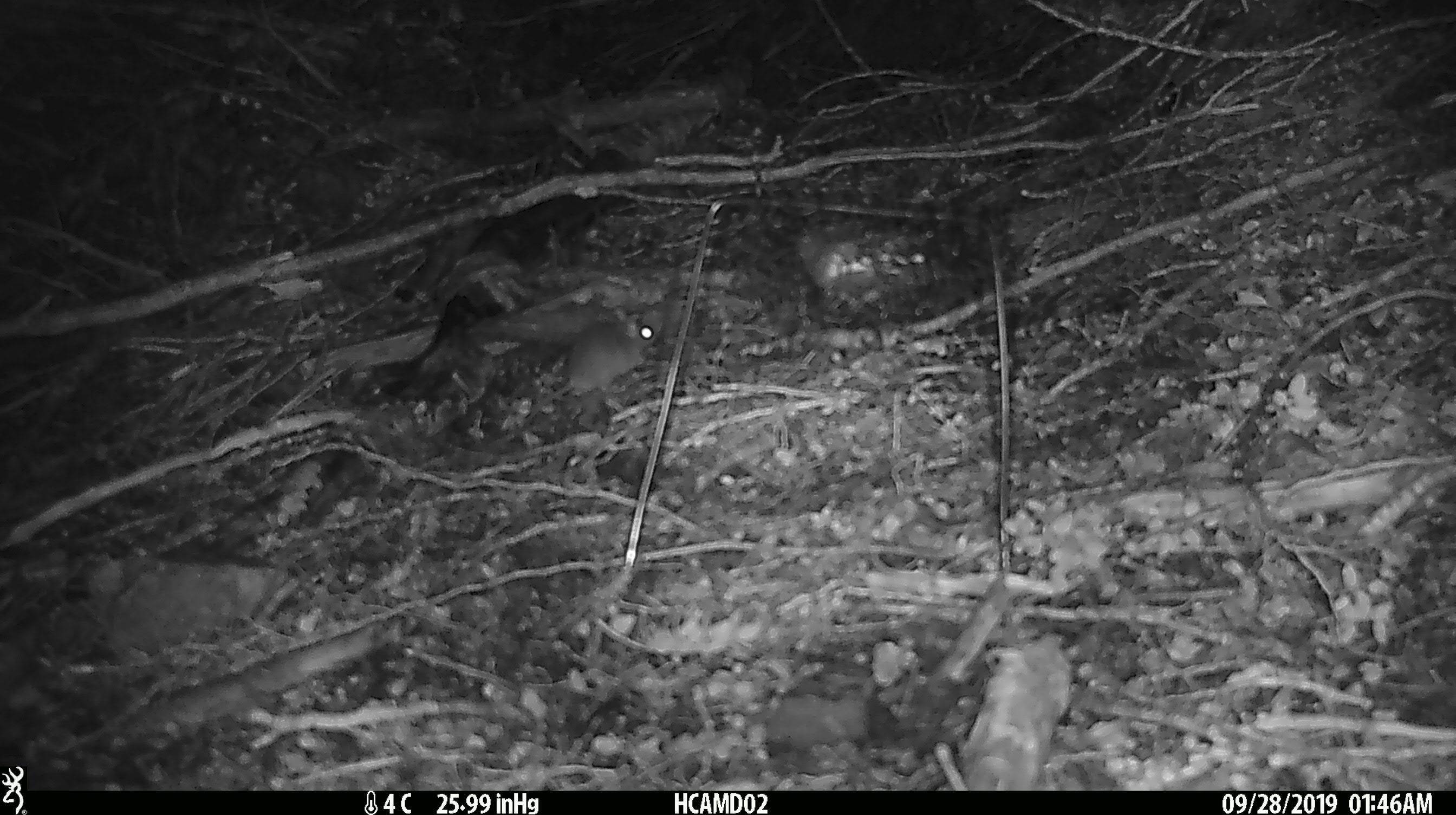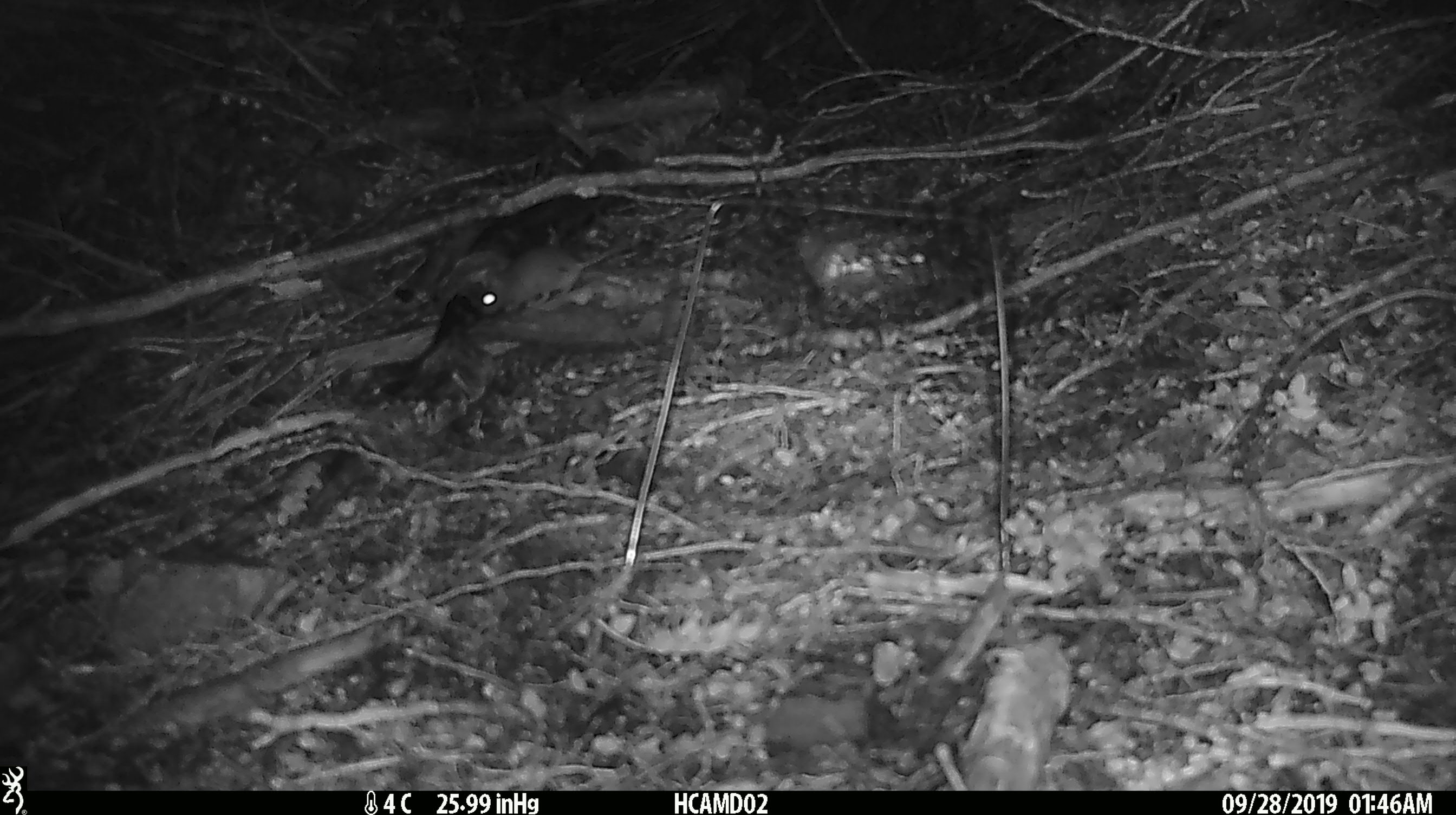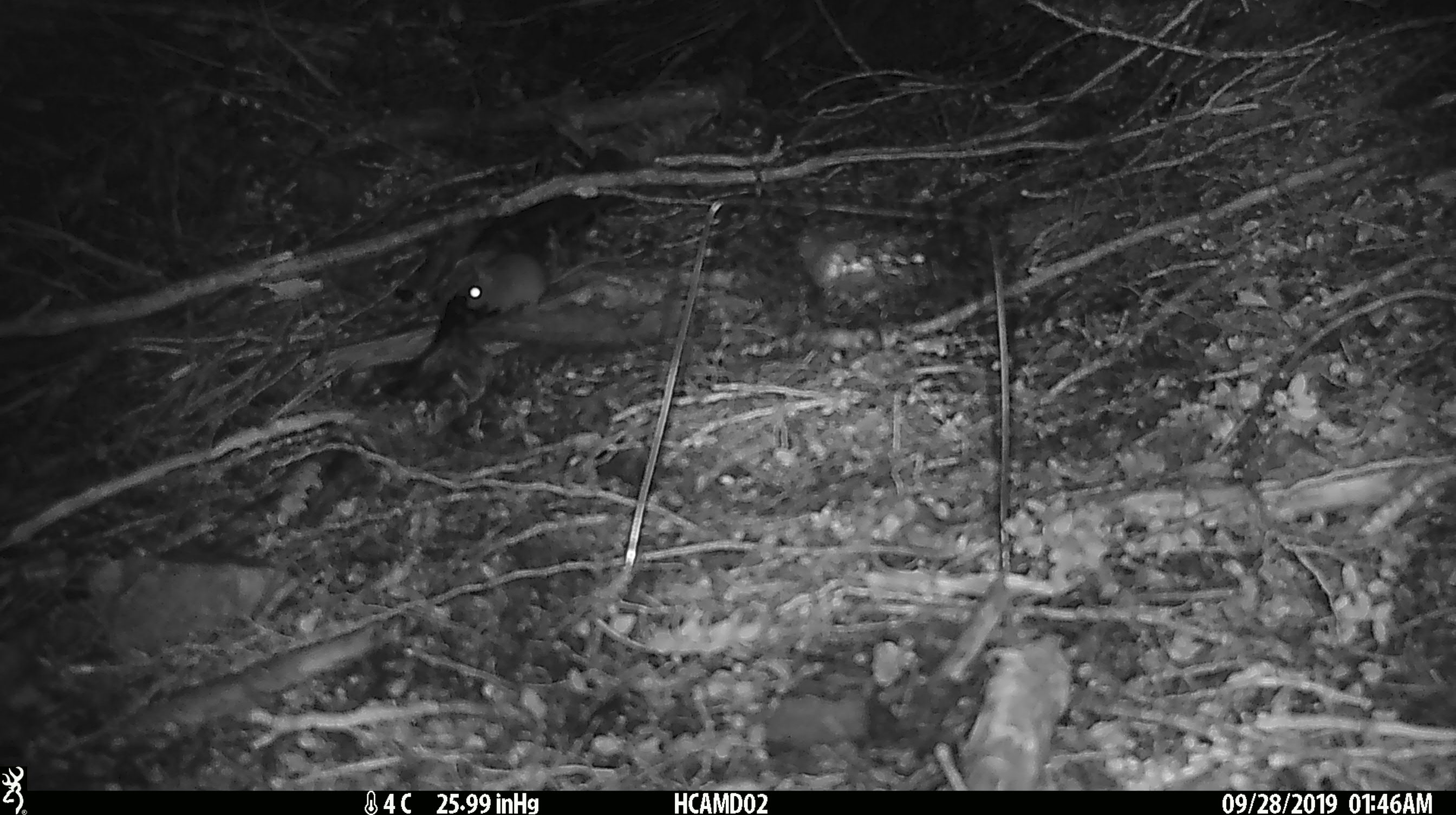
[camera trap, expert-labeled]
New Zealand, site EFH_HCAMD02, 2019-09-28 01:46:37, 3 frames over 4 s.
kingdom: Animalia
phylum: Chordata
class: Mammalia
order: Rodentia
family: Muridae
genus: Mus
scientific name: Mus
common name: mouse